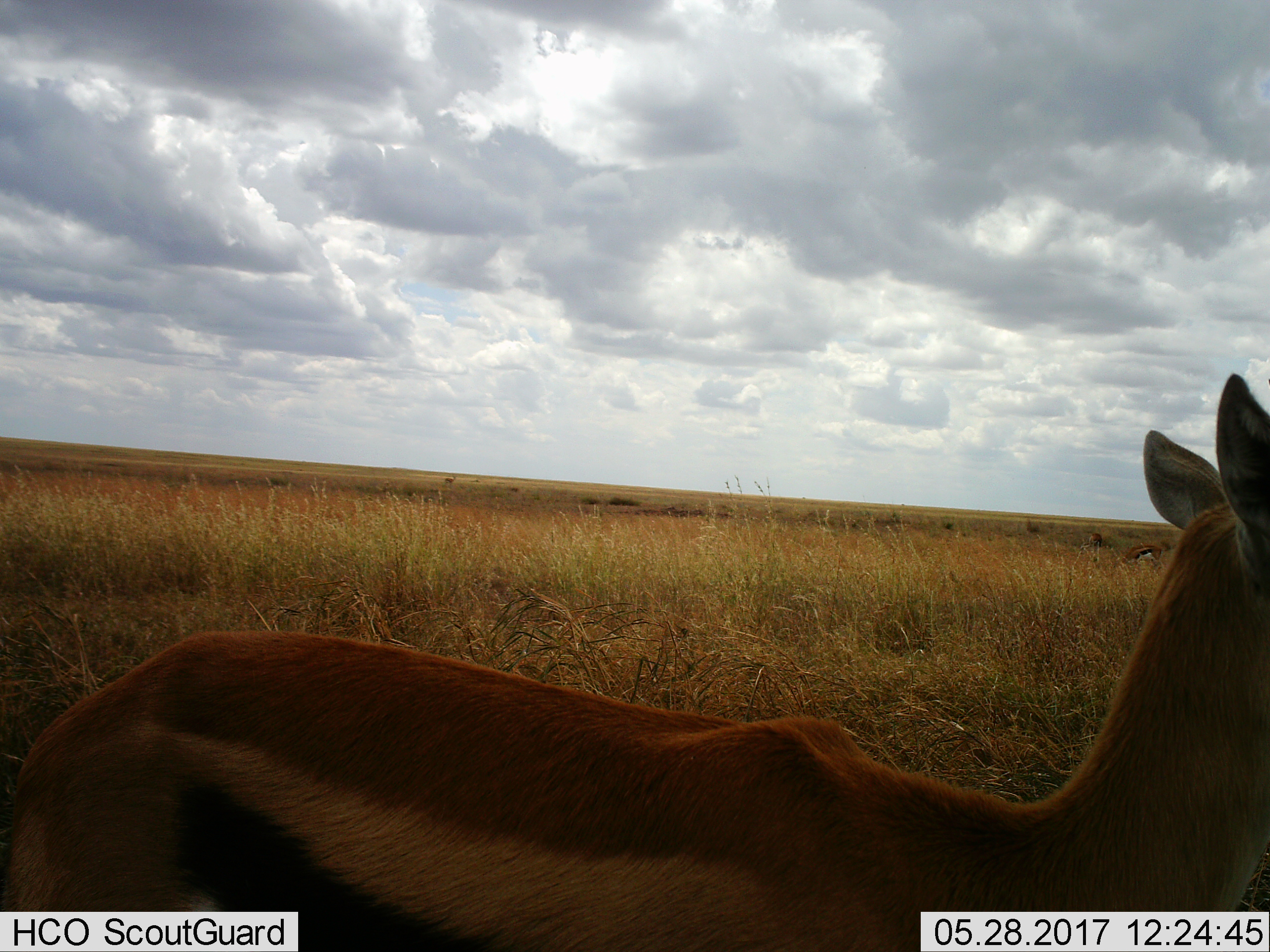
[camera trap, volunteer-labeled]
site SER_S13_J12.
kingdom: Animalia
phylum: Chordata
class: Mammalia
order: Artiodactyla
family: Bovidae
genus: Eudorcas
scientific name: Eudorcas thomsonii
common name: thomson's gazelle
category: gazellethomsons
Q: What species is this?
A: Gazellethomsons (thomson's gazelle) (Eudorcas thomsonii).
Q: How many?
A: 2.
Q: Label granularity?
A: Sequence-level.